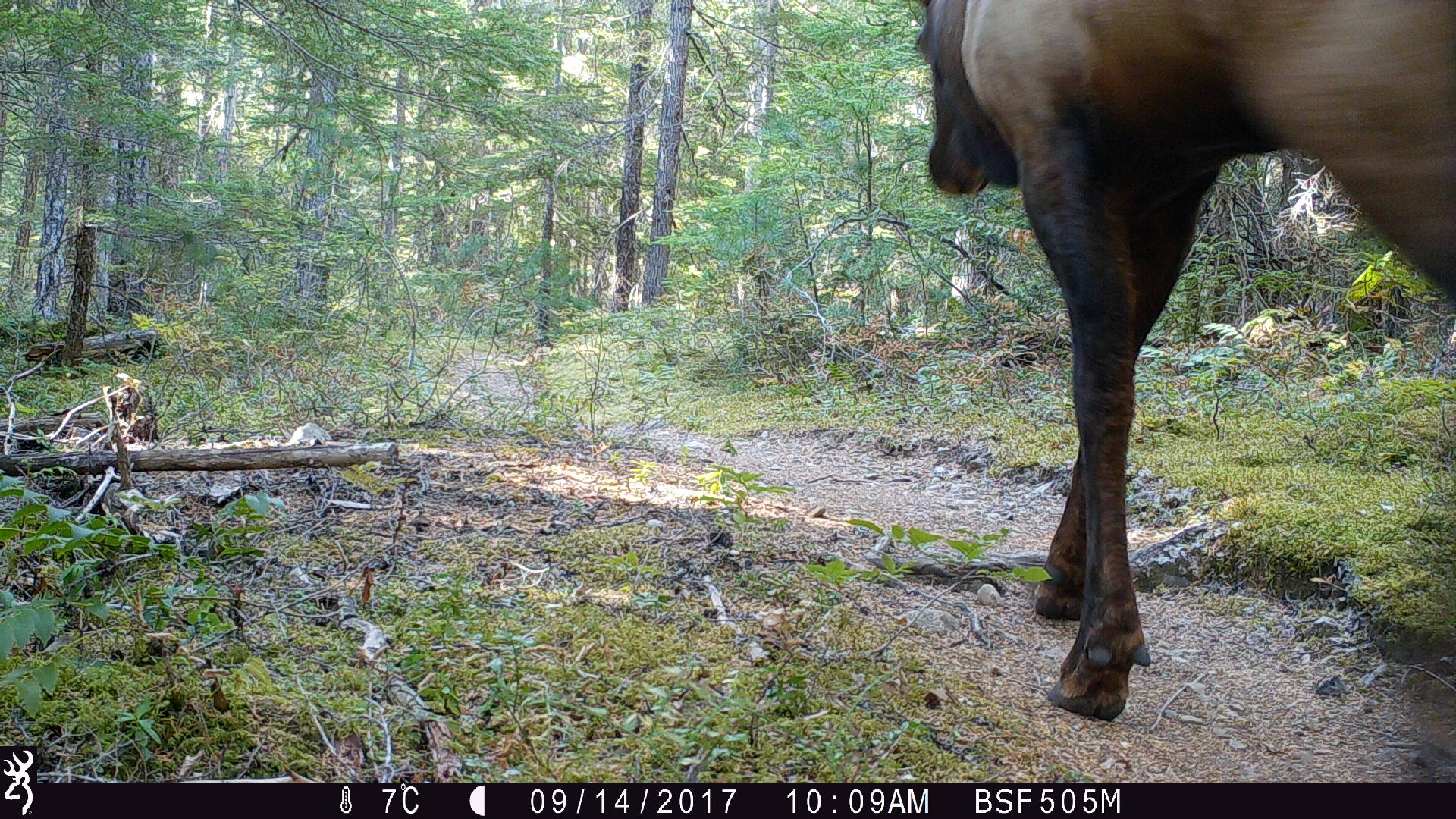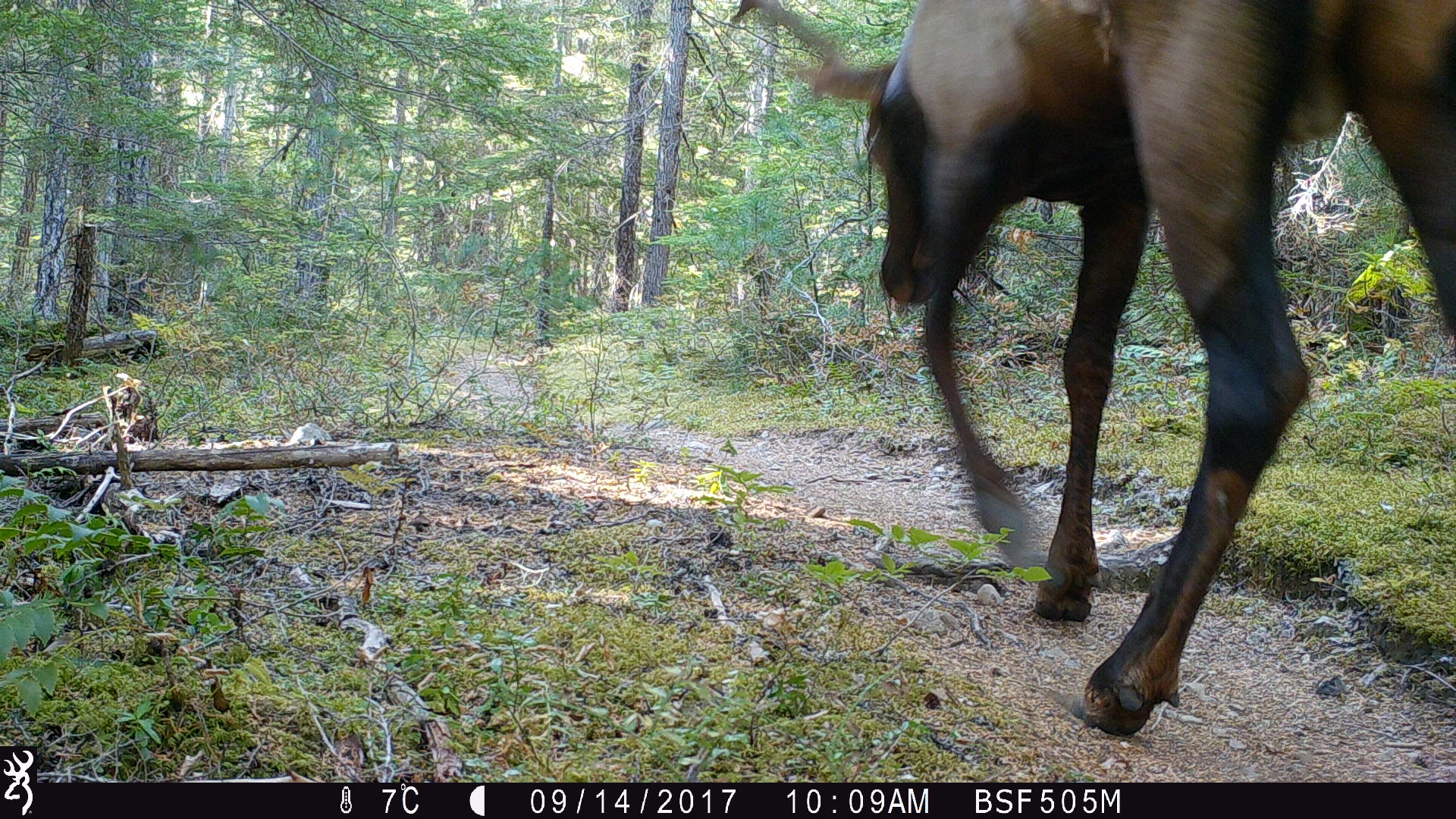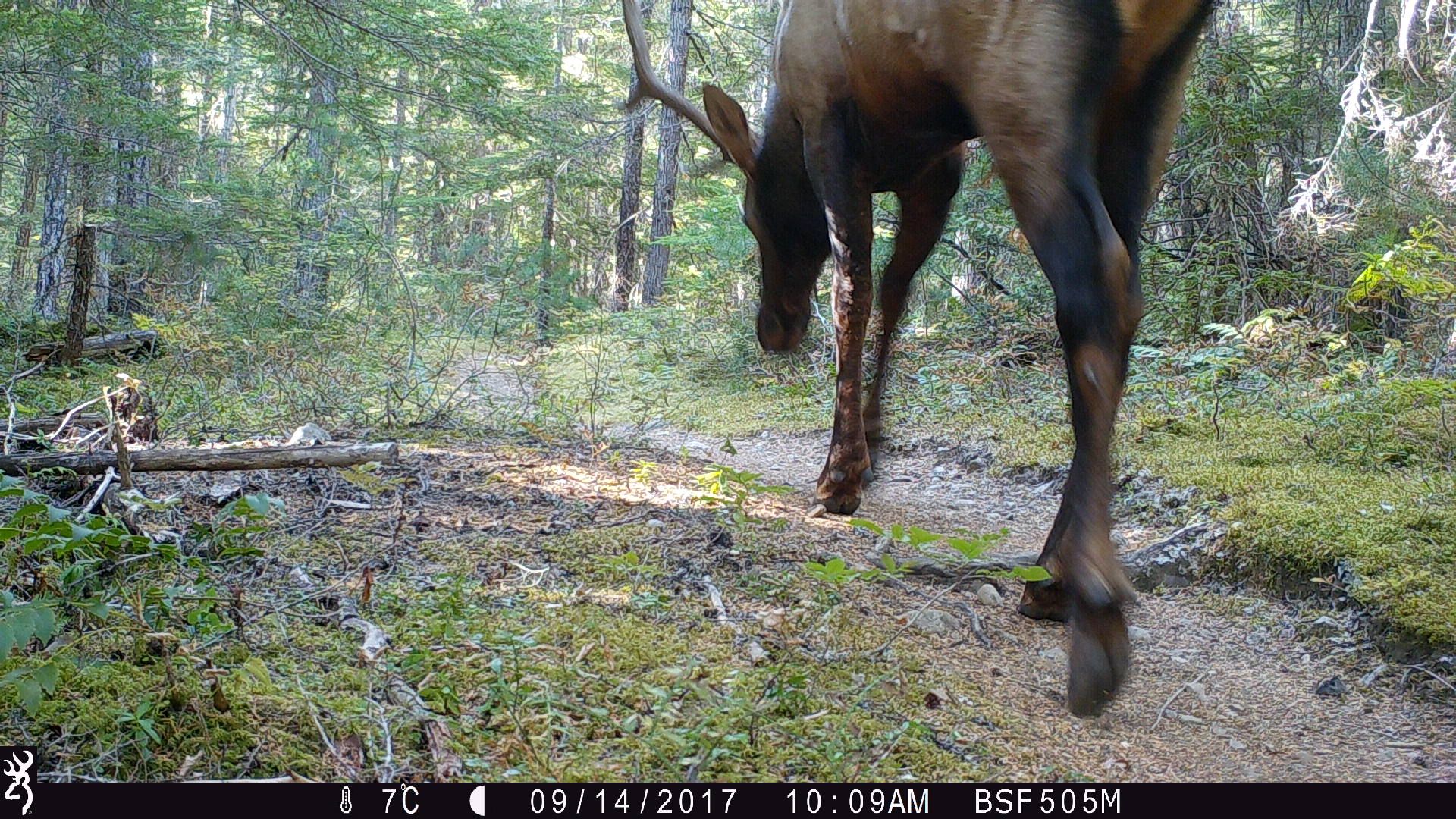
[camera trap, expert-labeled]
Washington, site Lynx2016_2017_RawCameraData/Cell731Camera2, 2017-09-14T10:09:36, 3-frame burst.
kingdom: Animalia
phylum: Chordata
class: Mammalia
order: Artiodactyla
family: Cervidae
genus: Alces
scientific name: Alces alces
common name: moose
Alces alces (moose). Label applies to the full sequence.